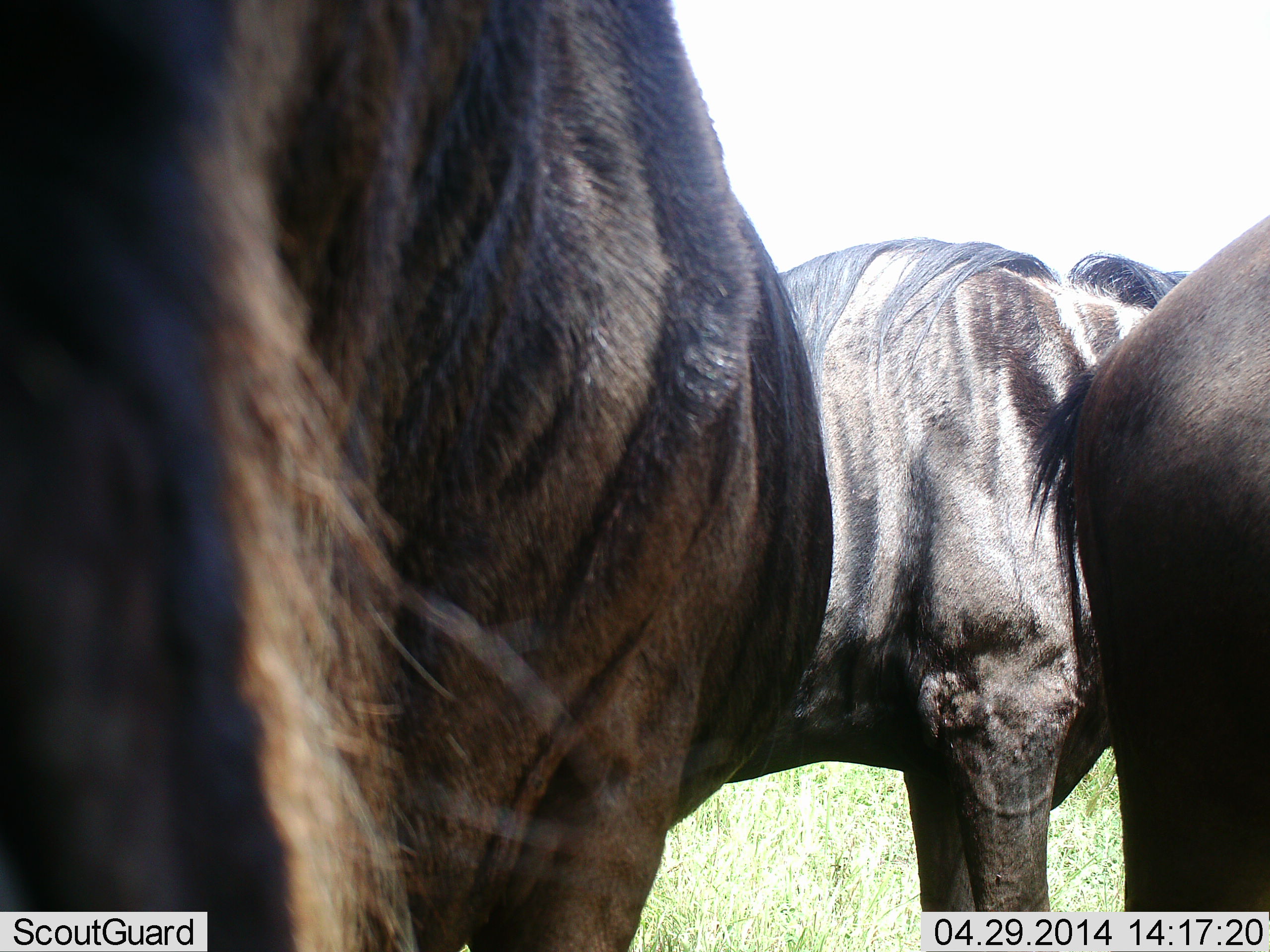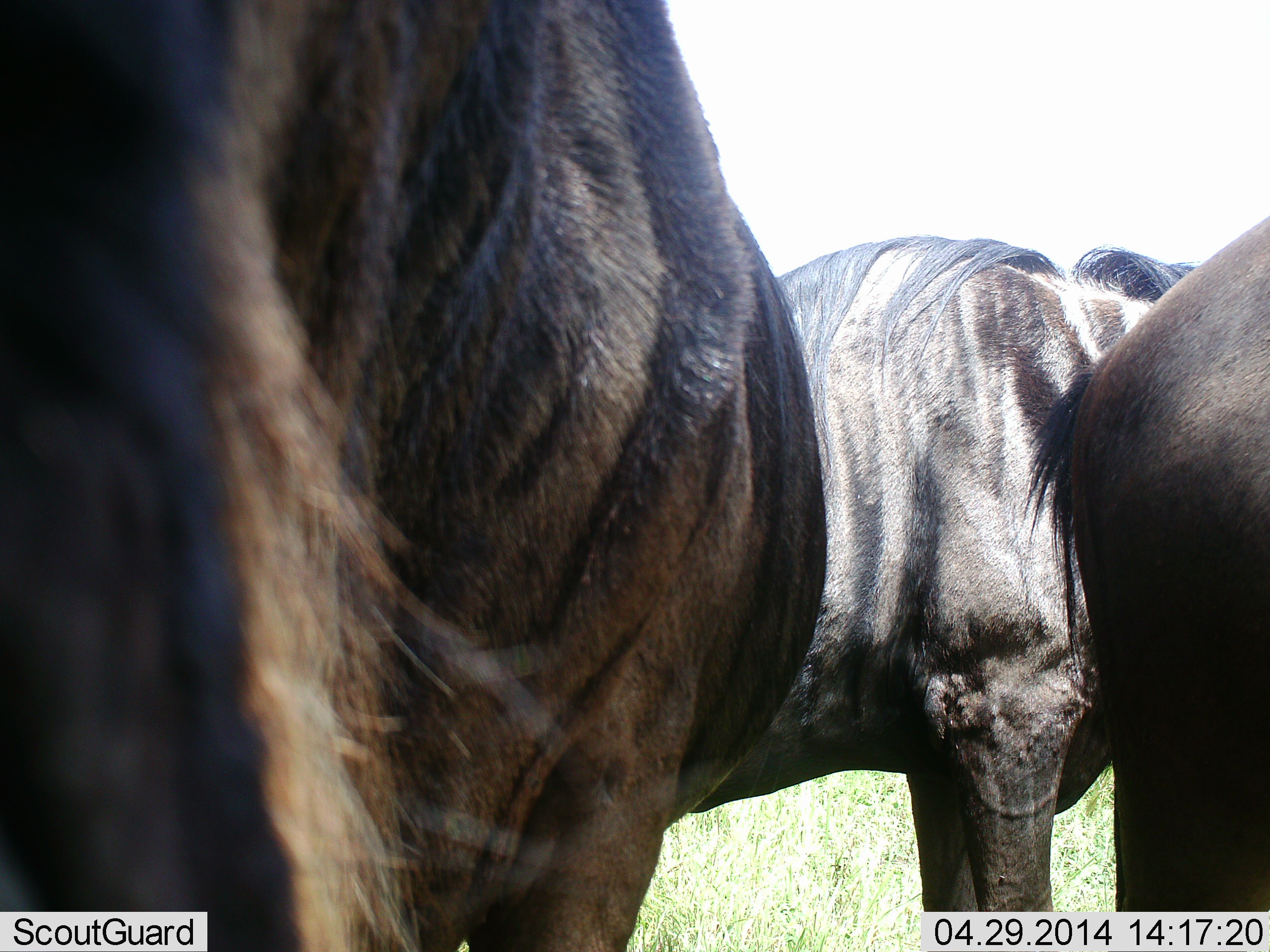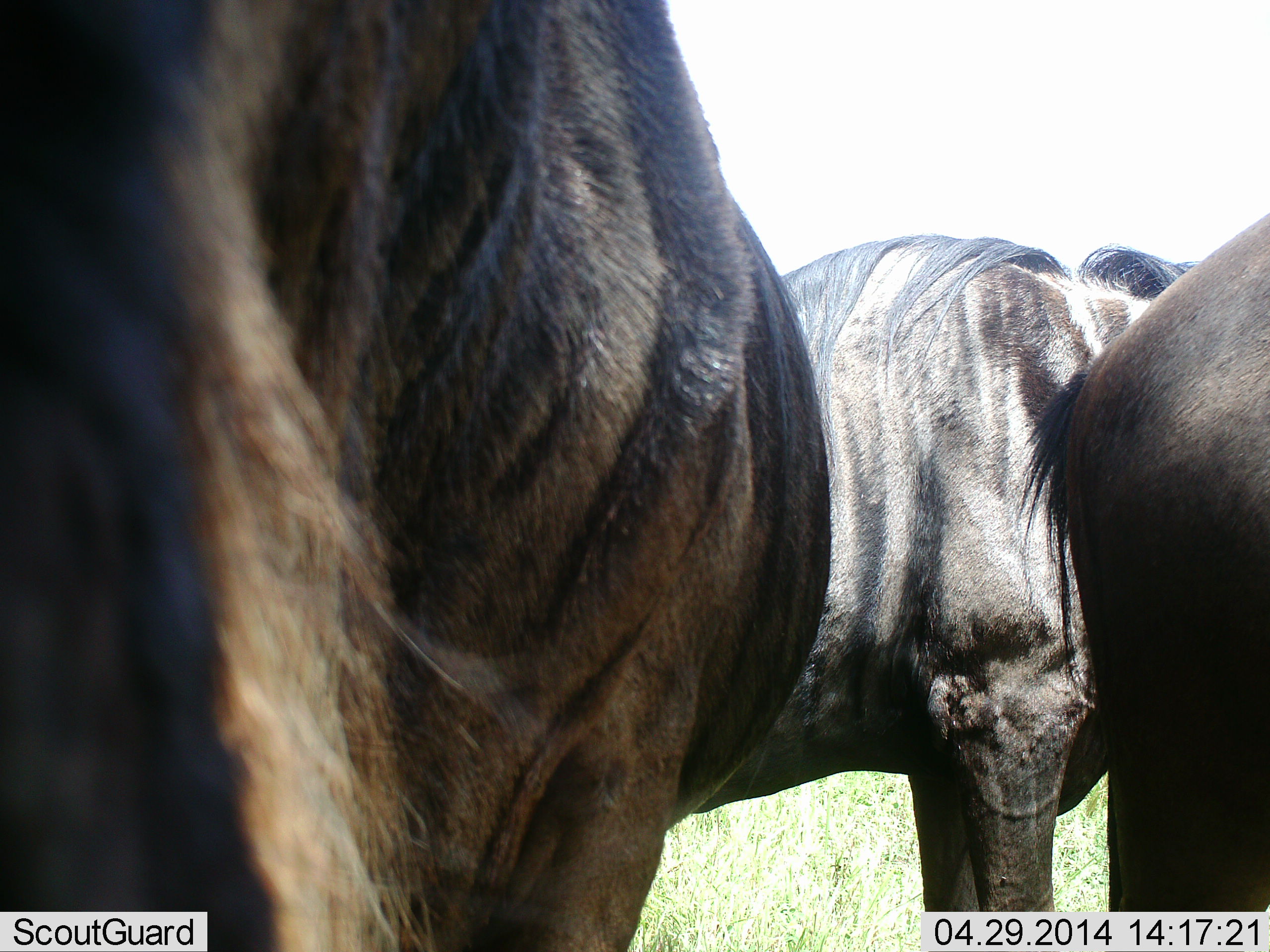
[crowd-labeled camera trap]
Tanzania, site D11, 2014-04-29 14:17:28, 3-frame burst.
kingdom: Animalia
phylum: Chordata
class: Mammalia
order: Artiodactyla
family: Bovidae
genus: Connochaetes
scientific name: Connochaetes taurinus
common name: blue wildebeest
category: wildebeest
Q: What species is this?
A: Wildebeest (blue wildebeest) (Connochaetes taurinus).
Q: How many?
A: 3.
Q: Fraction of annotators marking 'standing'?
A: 100%.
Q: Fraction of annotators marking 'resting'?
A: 0%.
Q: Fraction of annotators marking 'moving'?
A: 0%.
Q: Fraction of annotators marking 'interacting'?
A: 0%.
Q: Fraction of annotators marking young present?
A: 0%.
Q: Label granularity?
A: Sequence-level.